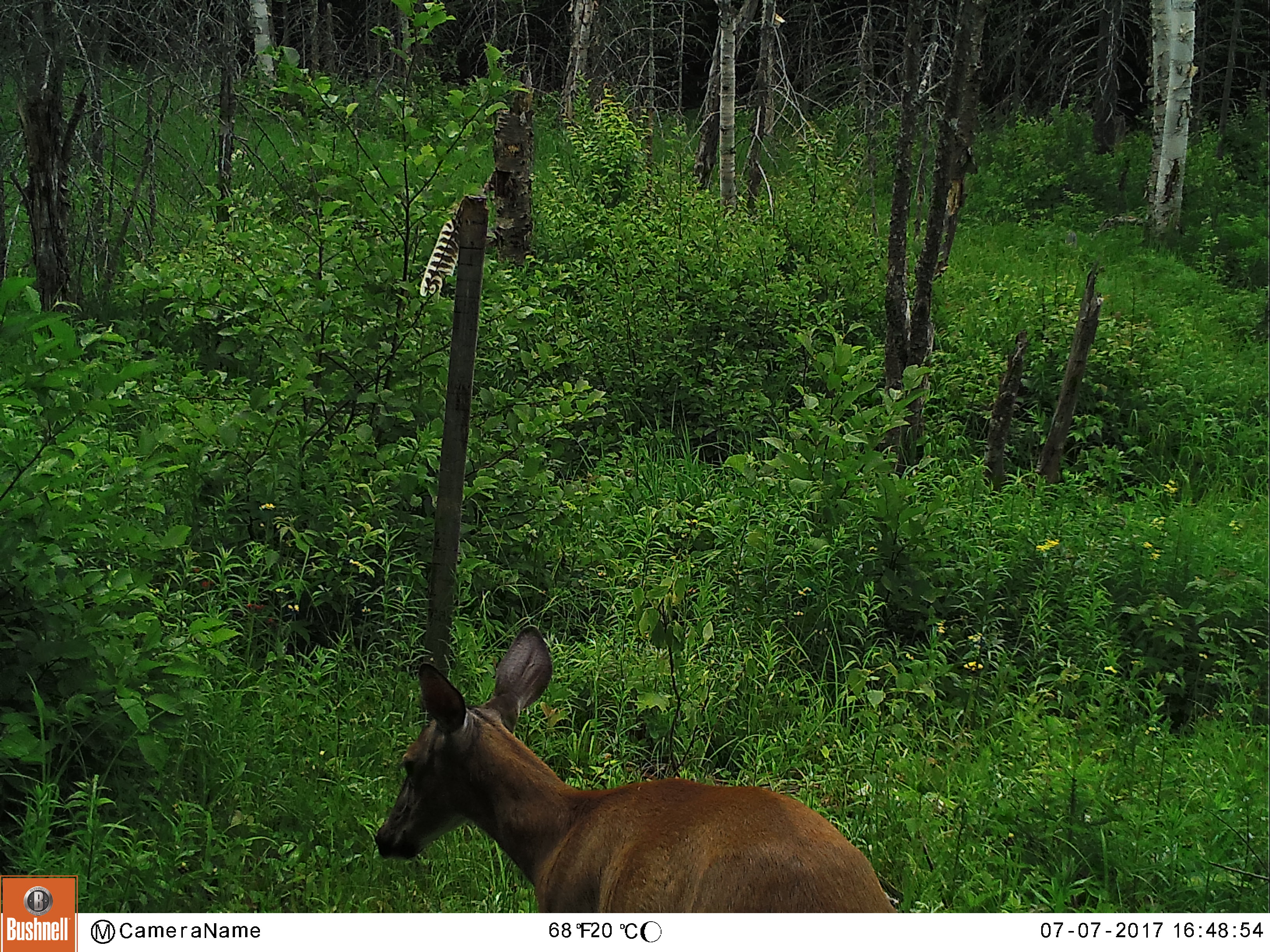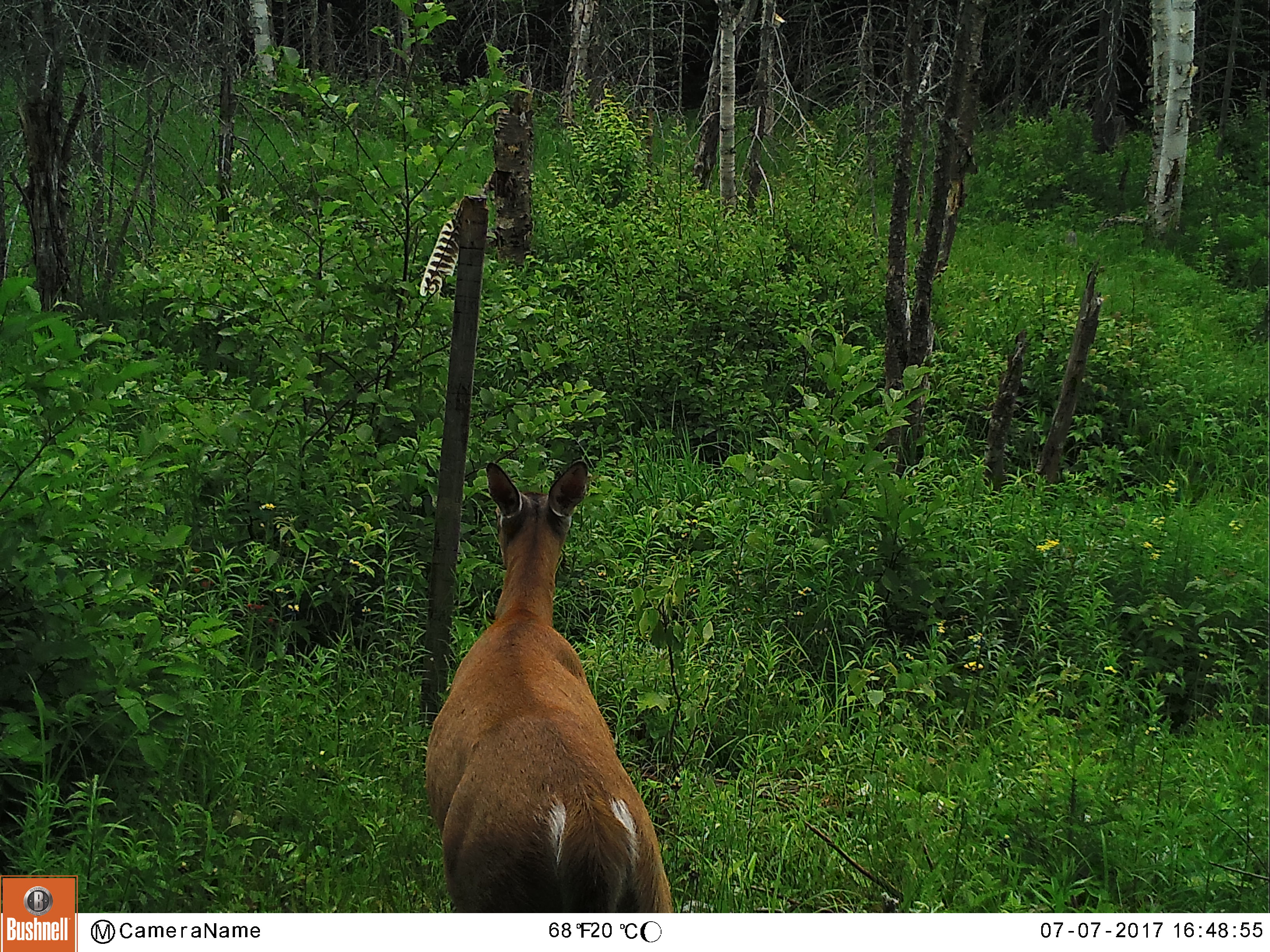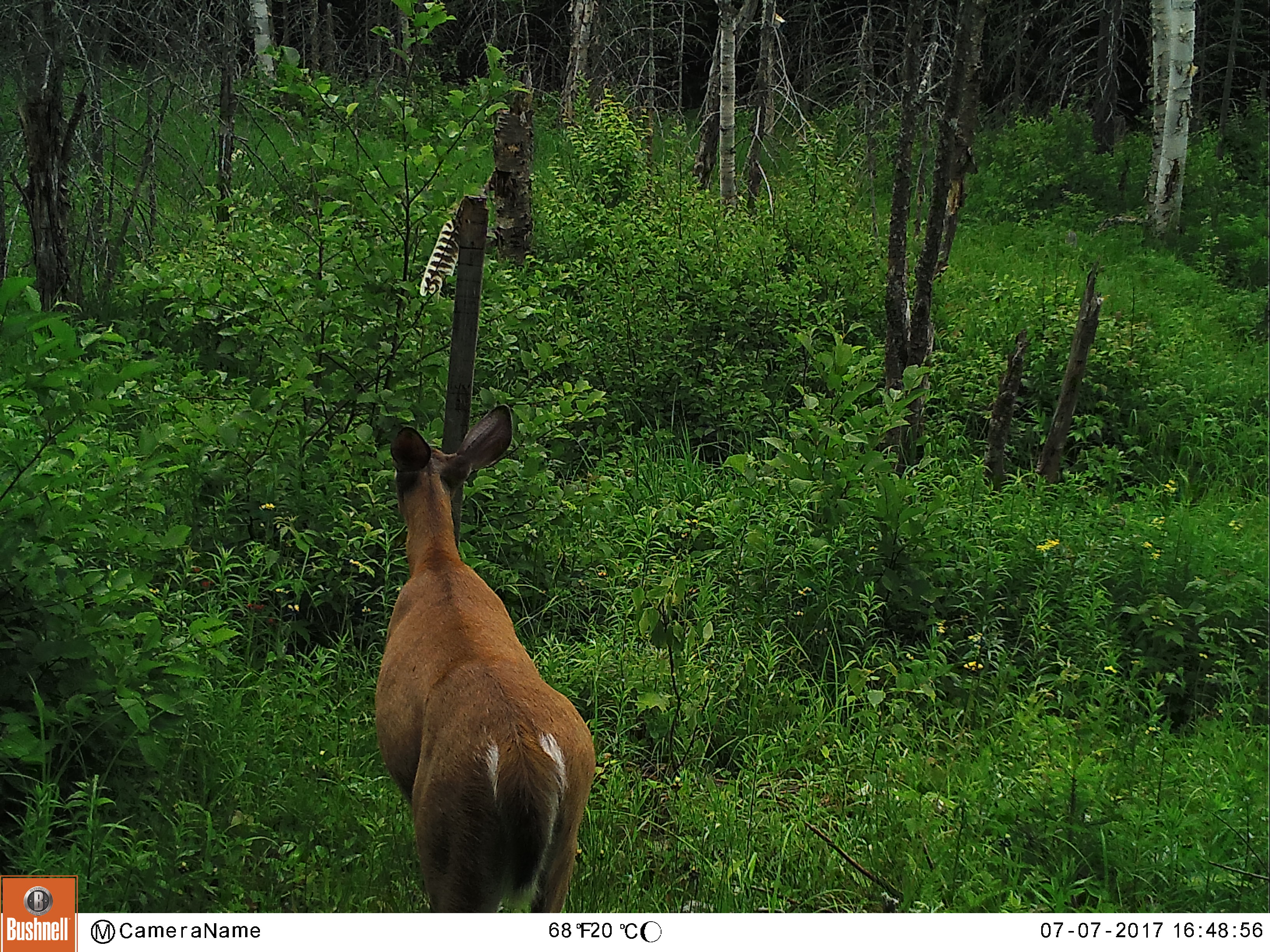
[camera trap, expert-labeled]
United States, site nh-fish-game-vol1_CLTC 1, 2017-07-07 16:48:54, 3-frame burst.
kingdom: Animalia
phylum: Chordata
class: Mammalia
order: Artiodactyla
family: Cervidae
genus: Odocoileus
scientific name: Odocoileus virginianus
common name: white-tailed deer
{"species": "white-tailed deer (Odocoileus virginianus)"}